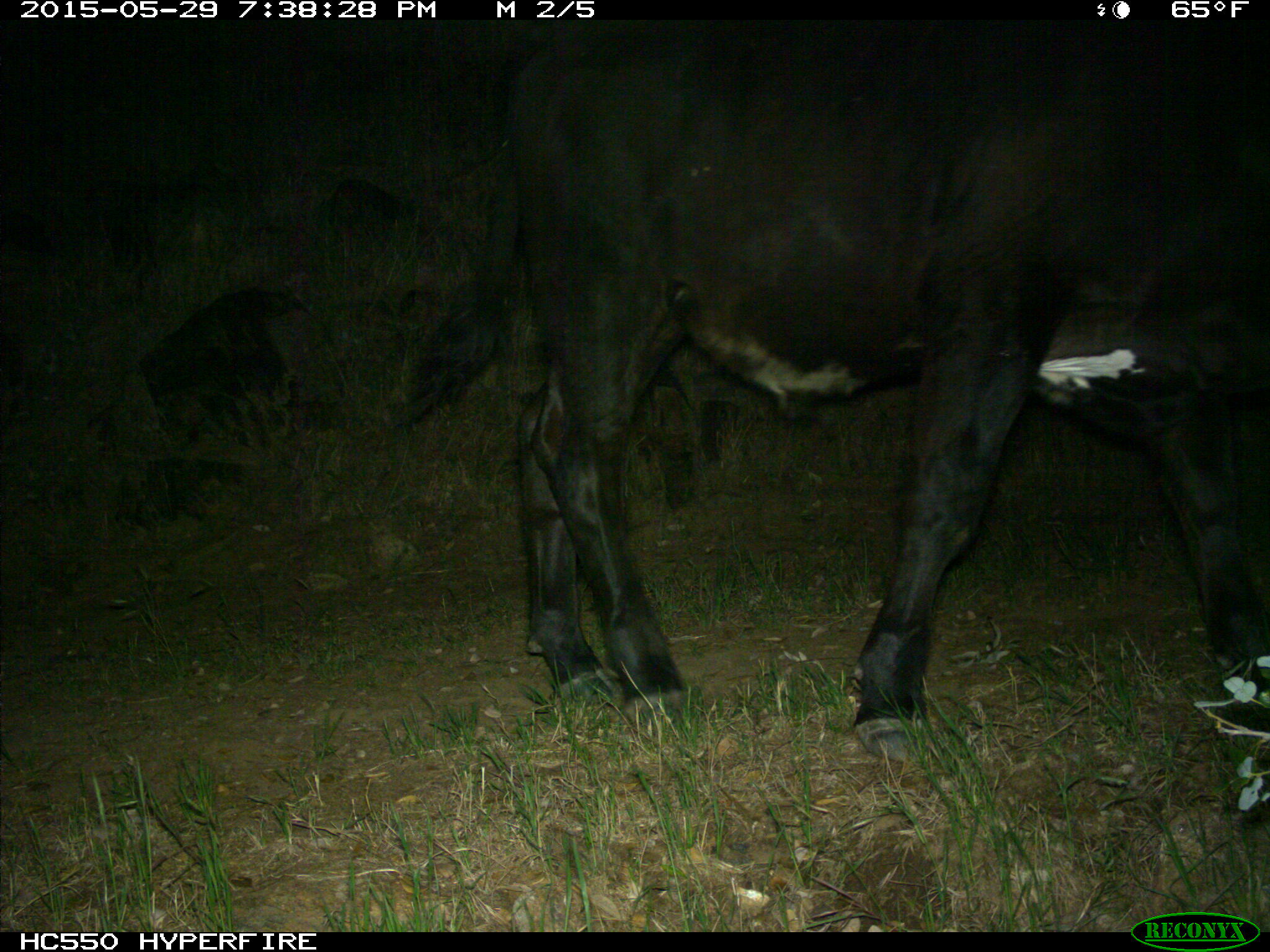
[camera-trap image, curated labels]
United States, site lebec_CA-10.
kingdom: Animalia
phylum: Chordata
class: Mammalia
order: Artiodactyla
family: Bovidae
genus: Bos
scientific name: Bos taurus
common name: domestic cow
Bos taurus (domestic cow).